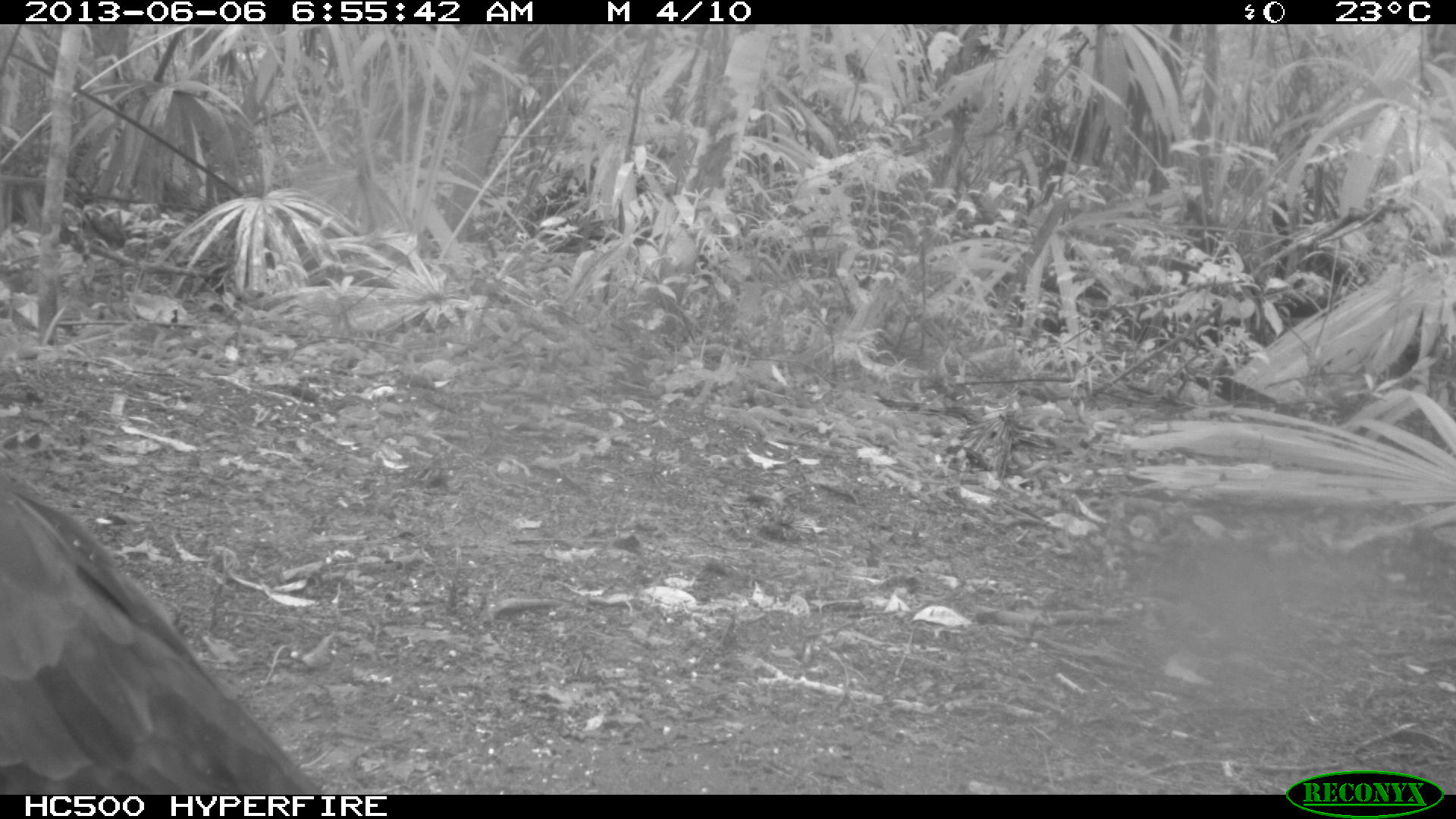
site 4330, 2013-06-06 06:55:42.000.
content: unidentified animal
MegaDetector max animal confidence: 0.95